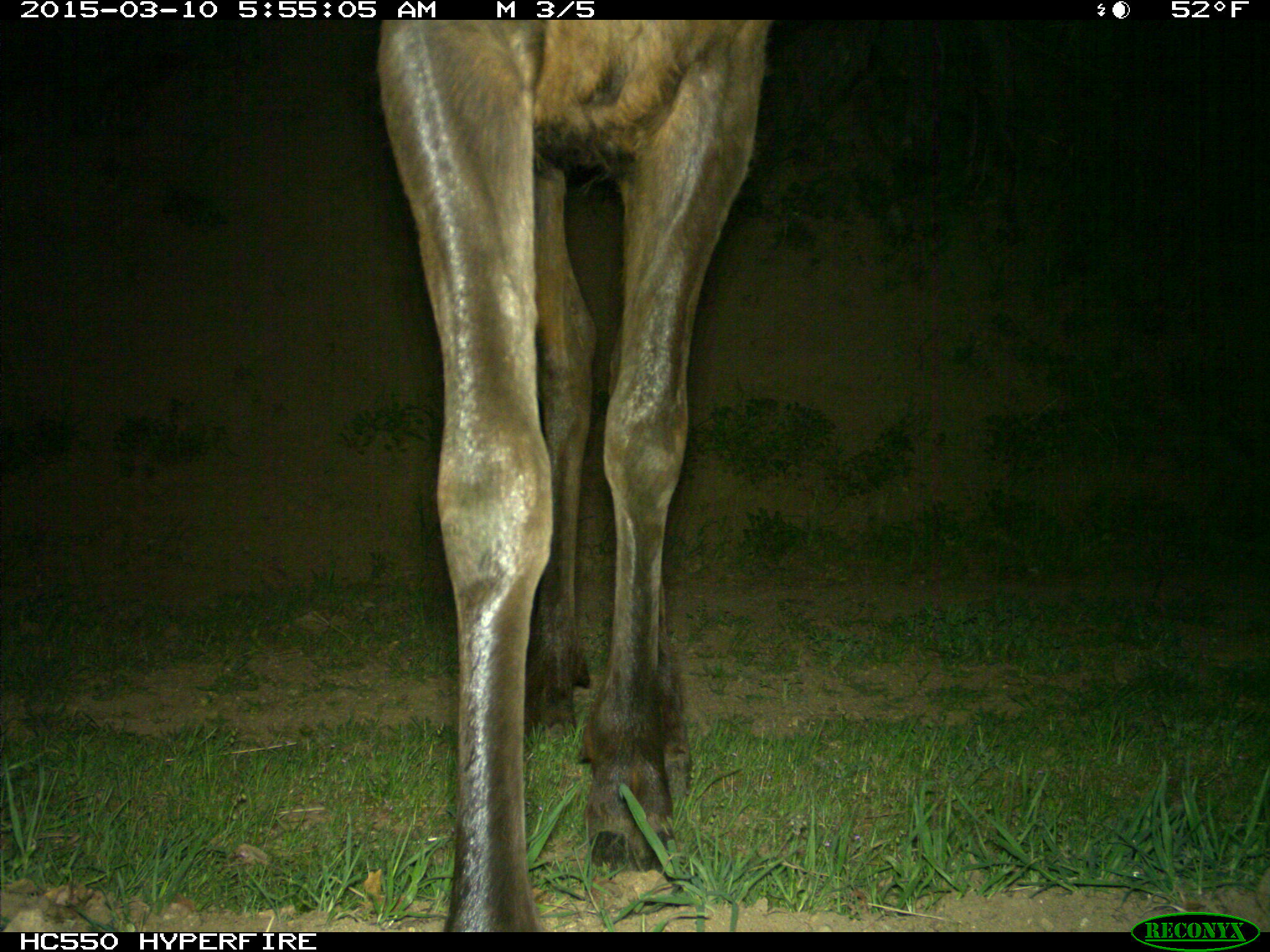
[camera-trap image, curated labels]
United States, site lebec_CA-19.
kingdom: Animalia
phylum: Chordata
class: Mammalia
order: Artiodactyla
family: Cervidae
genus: Cervus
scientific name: Cervus canadensis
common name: elk